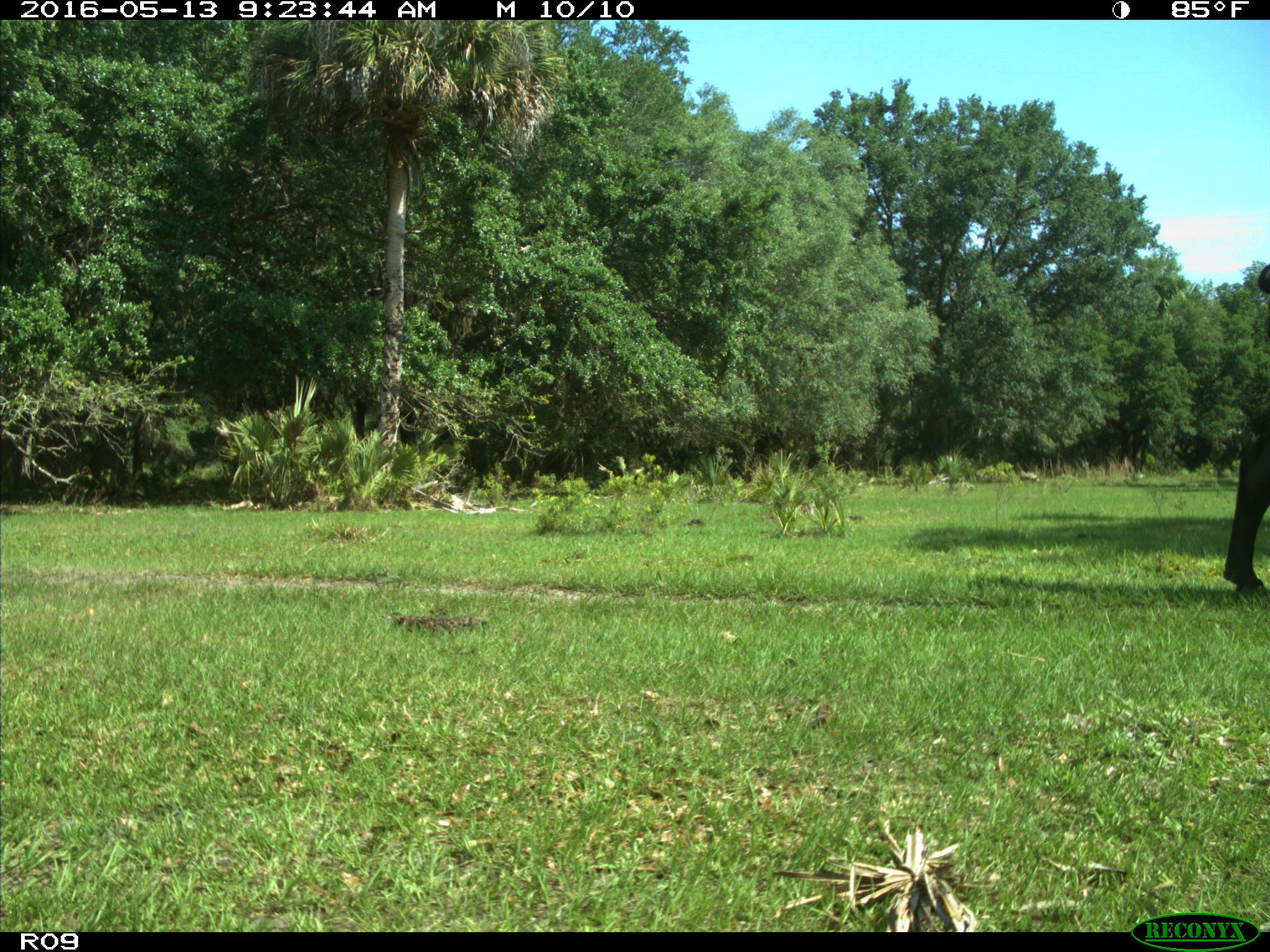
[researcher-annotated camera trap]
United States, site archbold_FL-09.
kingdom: Animalia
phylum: Chordata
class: Mammalia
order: Artiodactyla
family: Bovidae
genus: Bos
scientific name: Bos taurus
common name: domestic cow